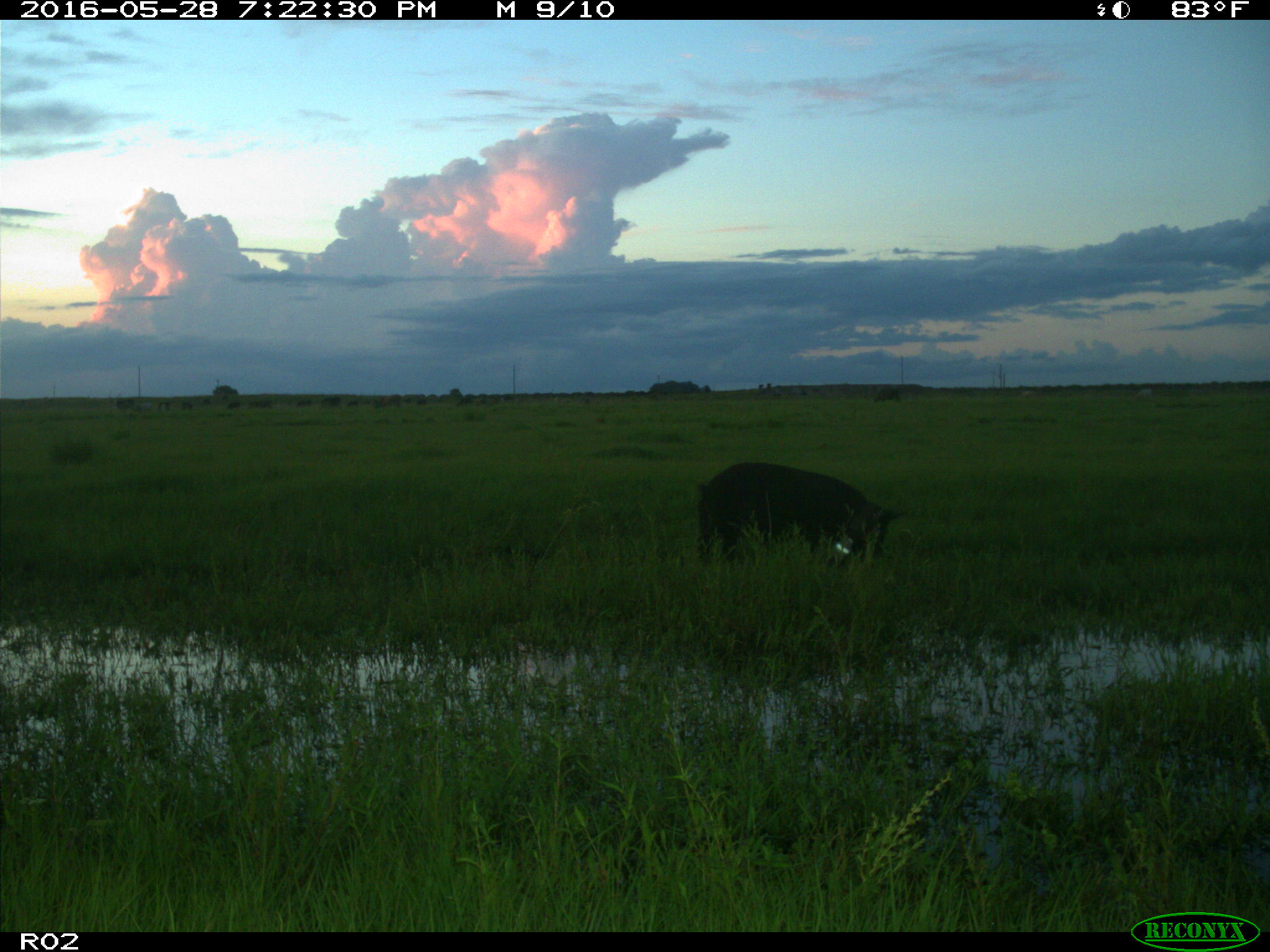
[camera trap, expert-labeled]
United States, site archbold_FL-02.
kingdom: Animalia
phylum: Chordata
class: Mammalia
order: Artiodactyla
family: Suidae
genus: Sus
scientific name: Sus scrofa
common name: wild boar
Sus scrofa (wild boar).